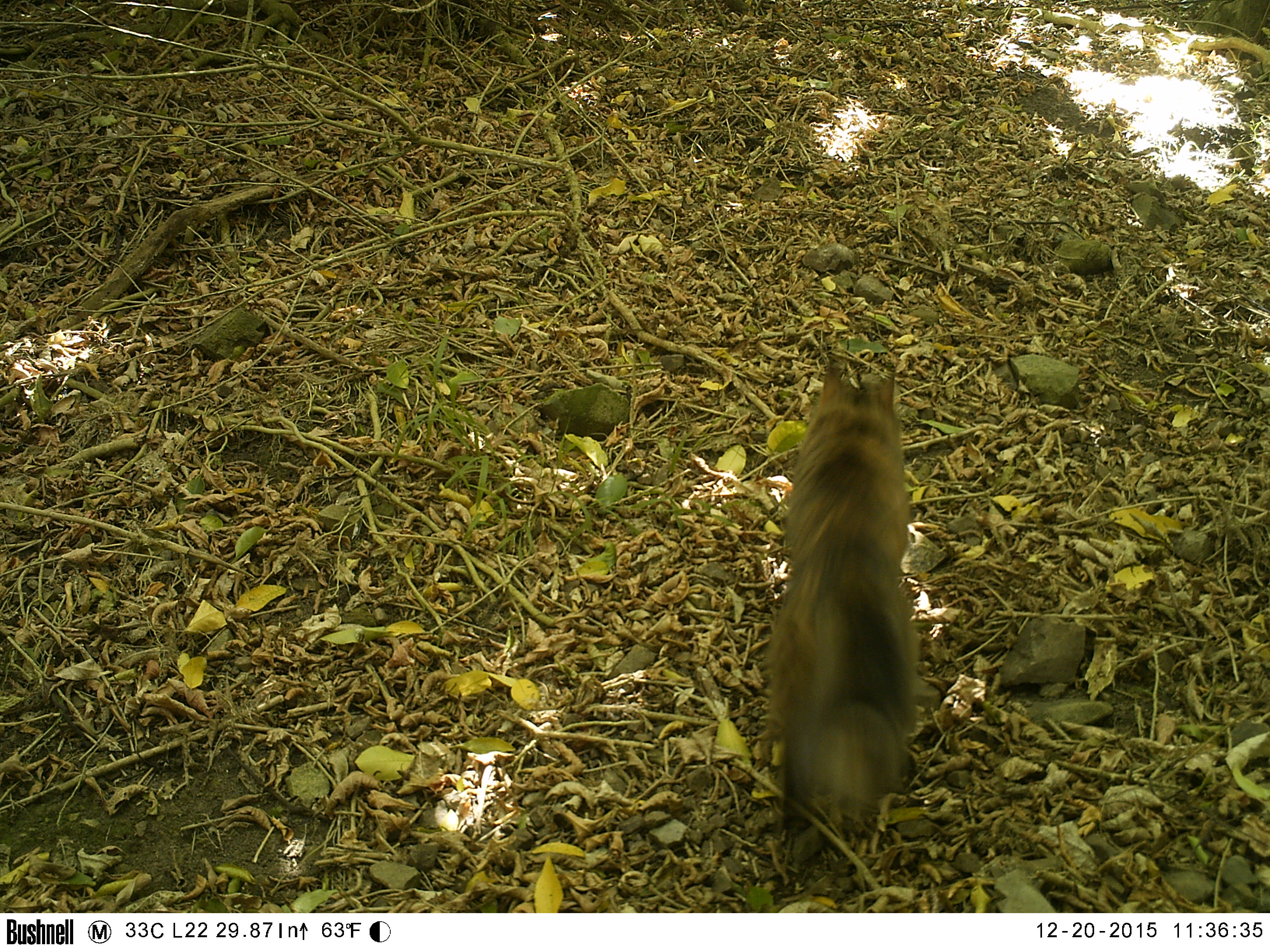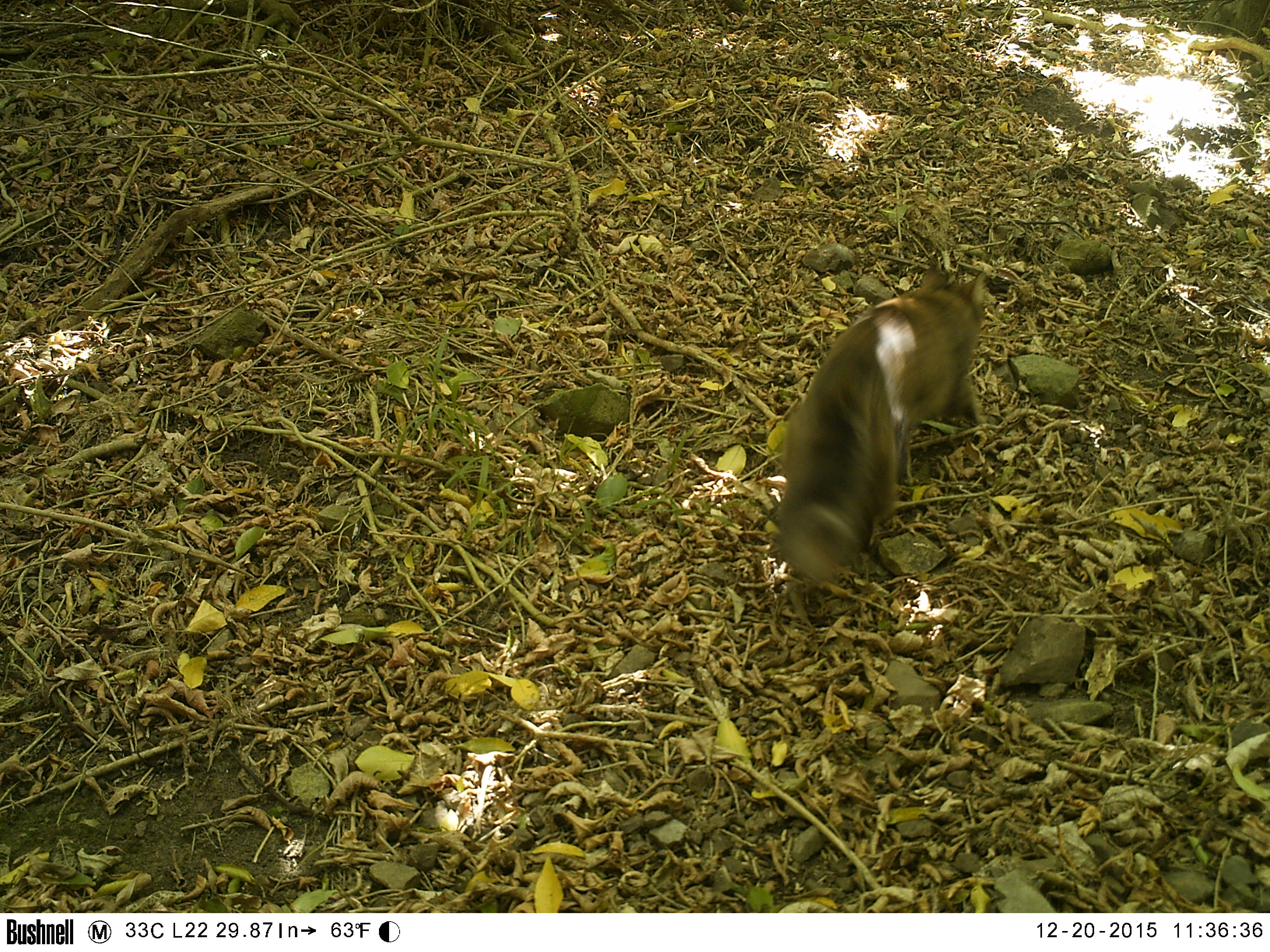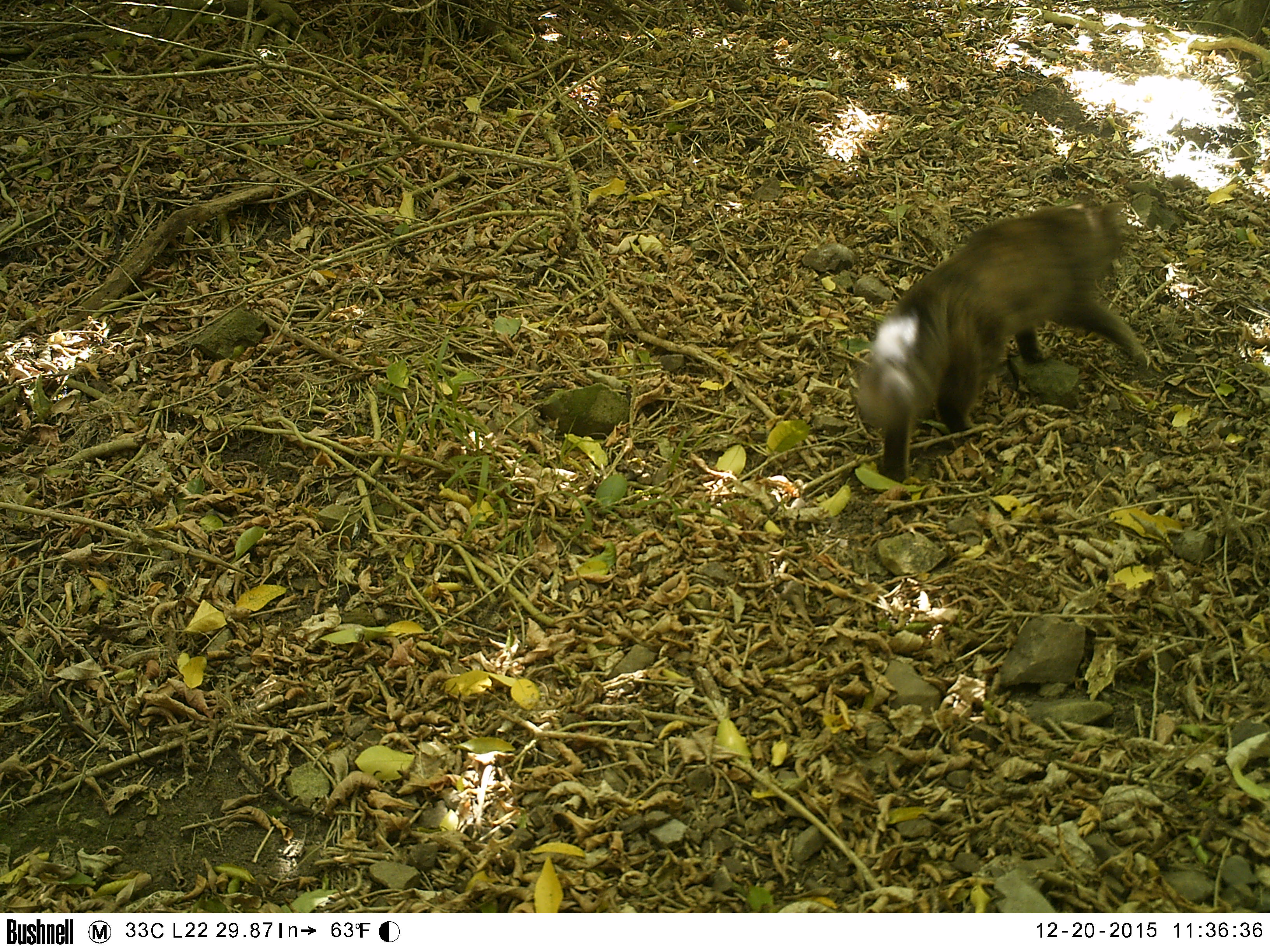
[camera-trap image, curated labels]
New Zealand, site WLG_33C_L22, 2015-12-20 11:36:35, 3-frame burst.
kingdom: Animalia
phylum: Chordata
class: Mammalia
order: Carnivora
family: Felidae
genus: Felis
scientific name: Felis catus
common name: domestic cat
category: cat